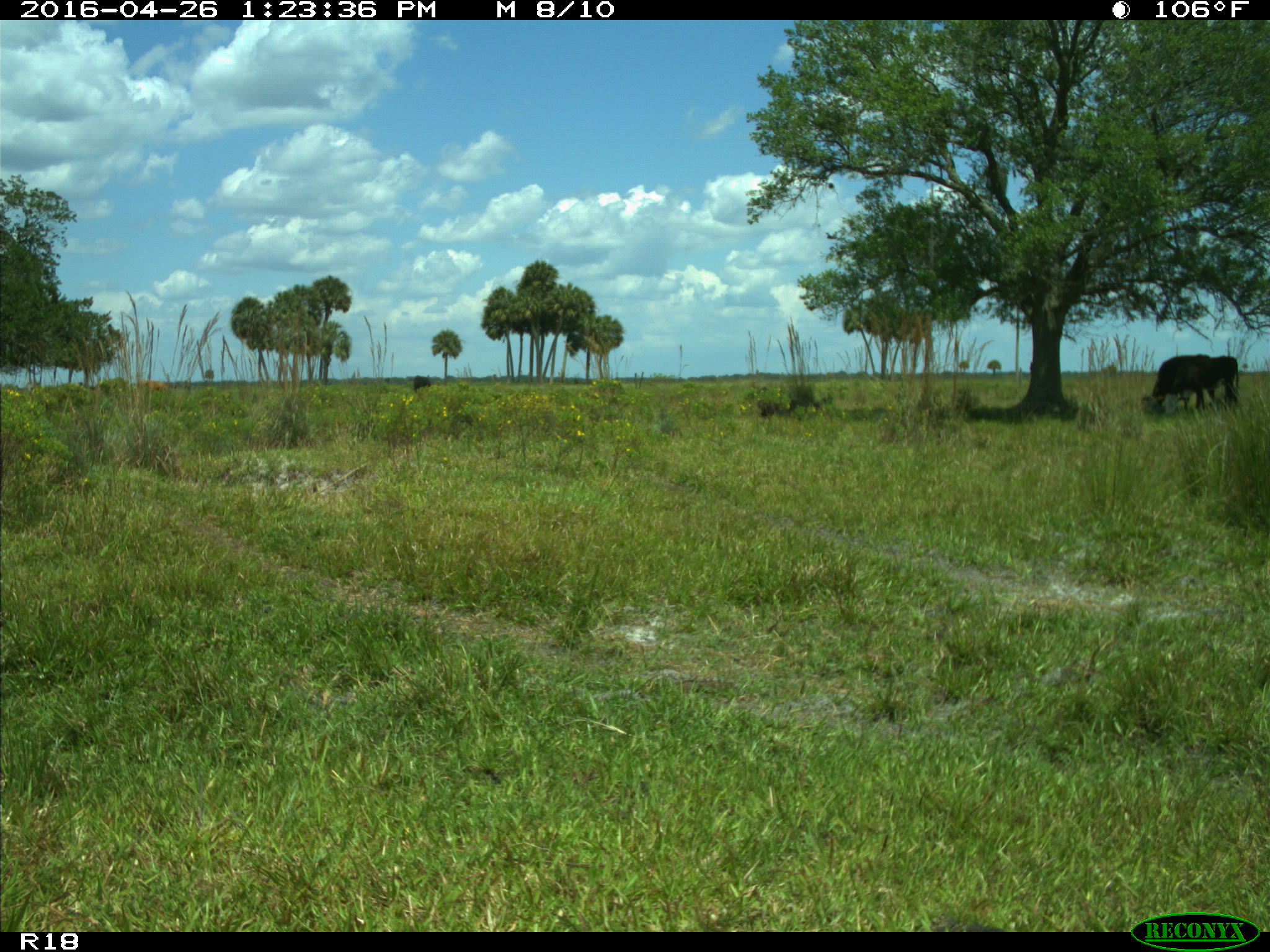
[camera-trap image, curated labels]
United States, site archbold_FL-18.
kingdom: Animalia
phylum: Chordata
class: Mammalia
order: Artiodactyla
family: Bovidae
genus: Bos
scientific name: Bos taurus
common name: domestic cow